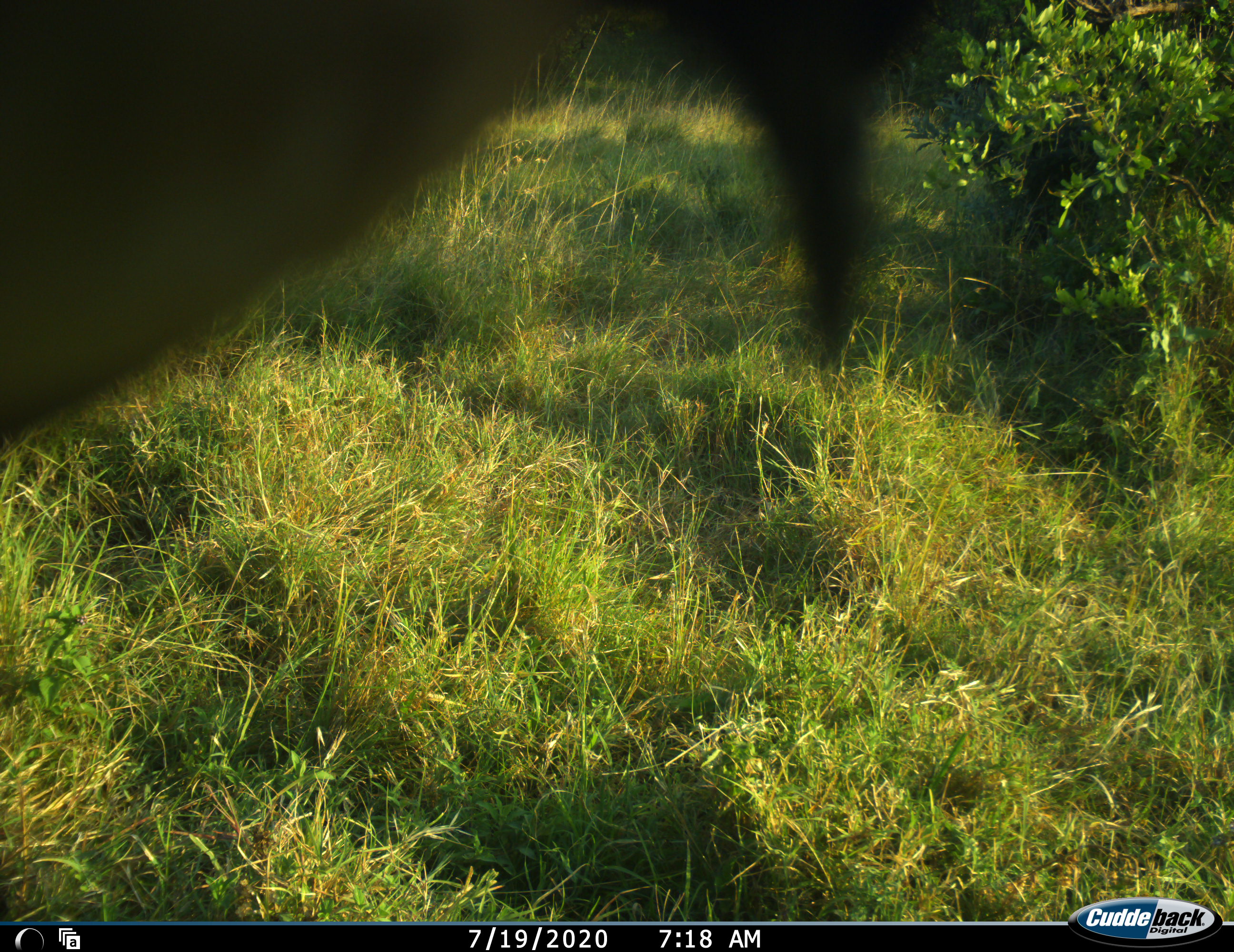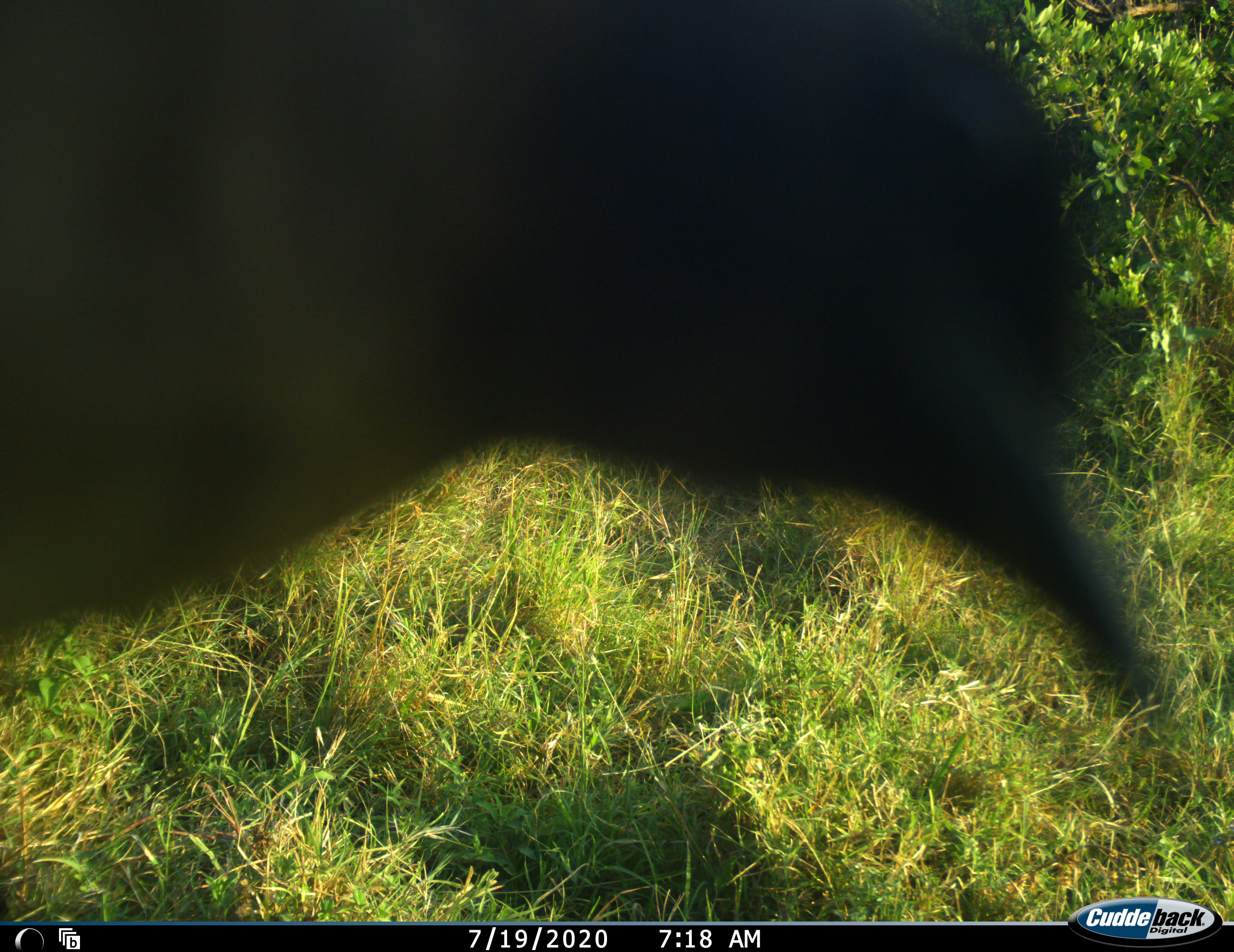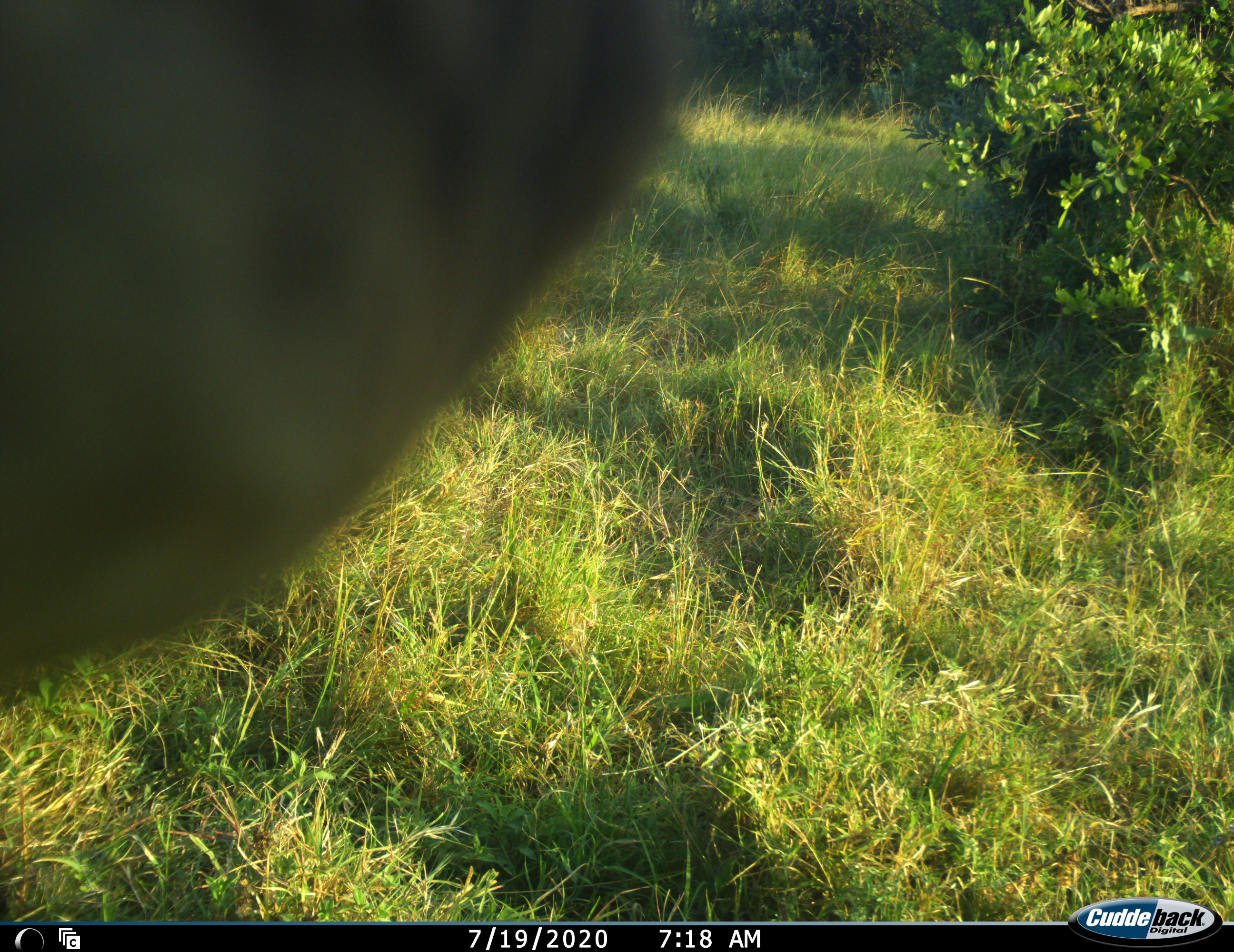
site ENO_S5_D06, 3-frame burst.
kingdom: Animalia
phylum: Chordata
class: Aves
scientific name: Aves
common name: bird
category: birdother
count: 1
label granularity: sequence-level